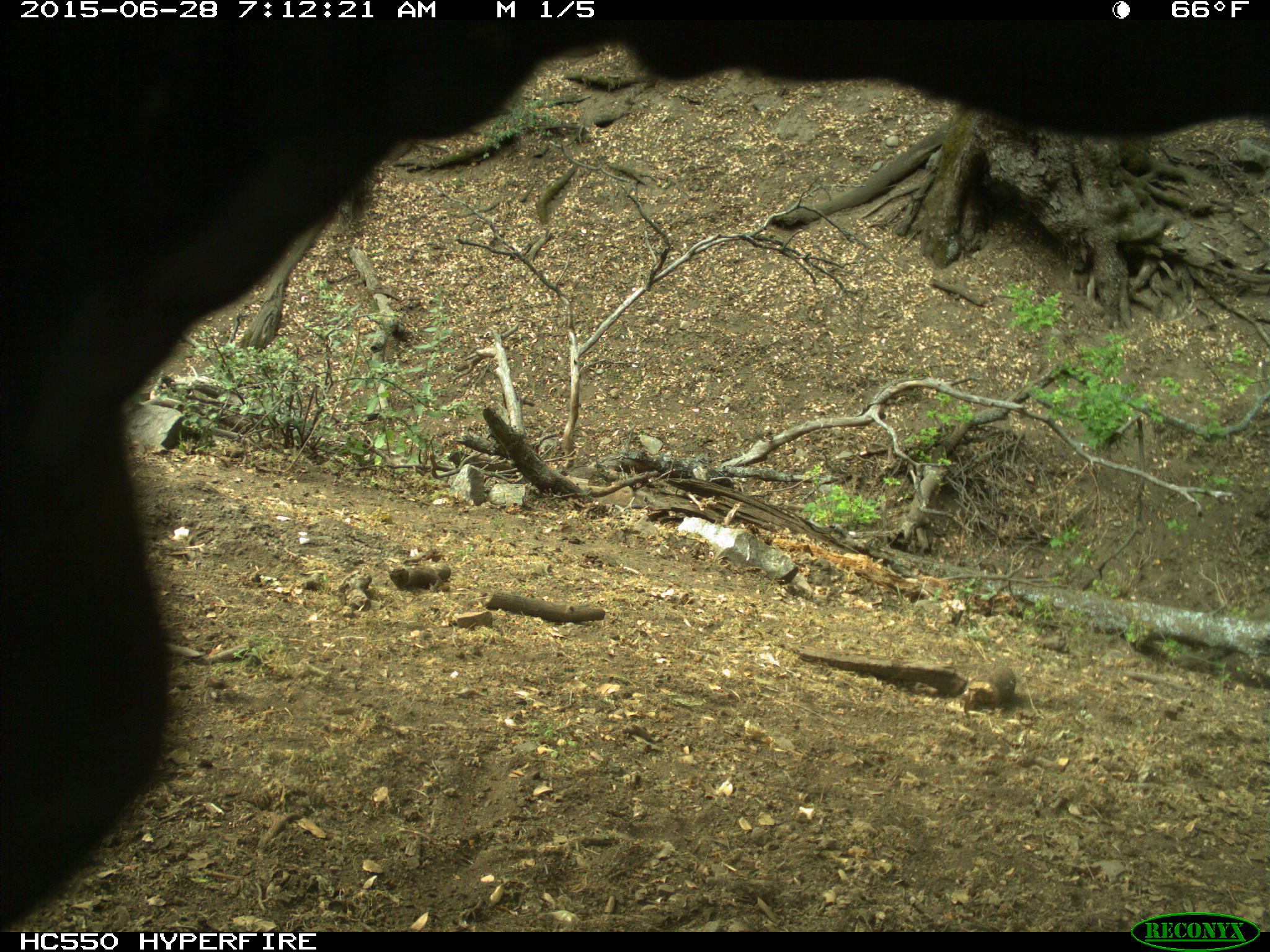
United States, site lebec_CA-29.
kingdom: Animalia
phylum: Chordata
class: Mammalia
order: Artiodactyla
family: Bovidae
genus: Bos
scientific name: Bos taurus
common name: domestic cow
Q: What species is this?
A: Bos taurus (domestic cow).